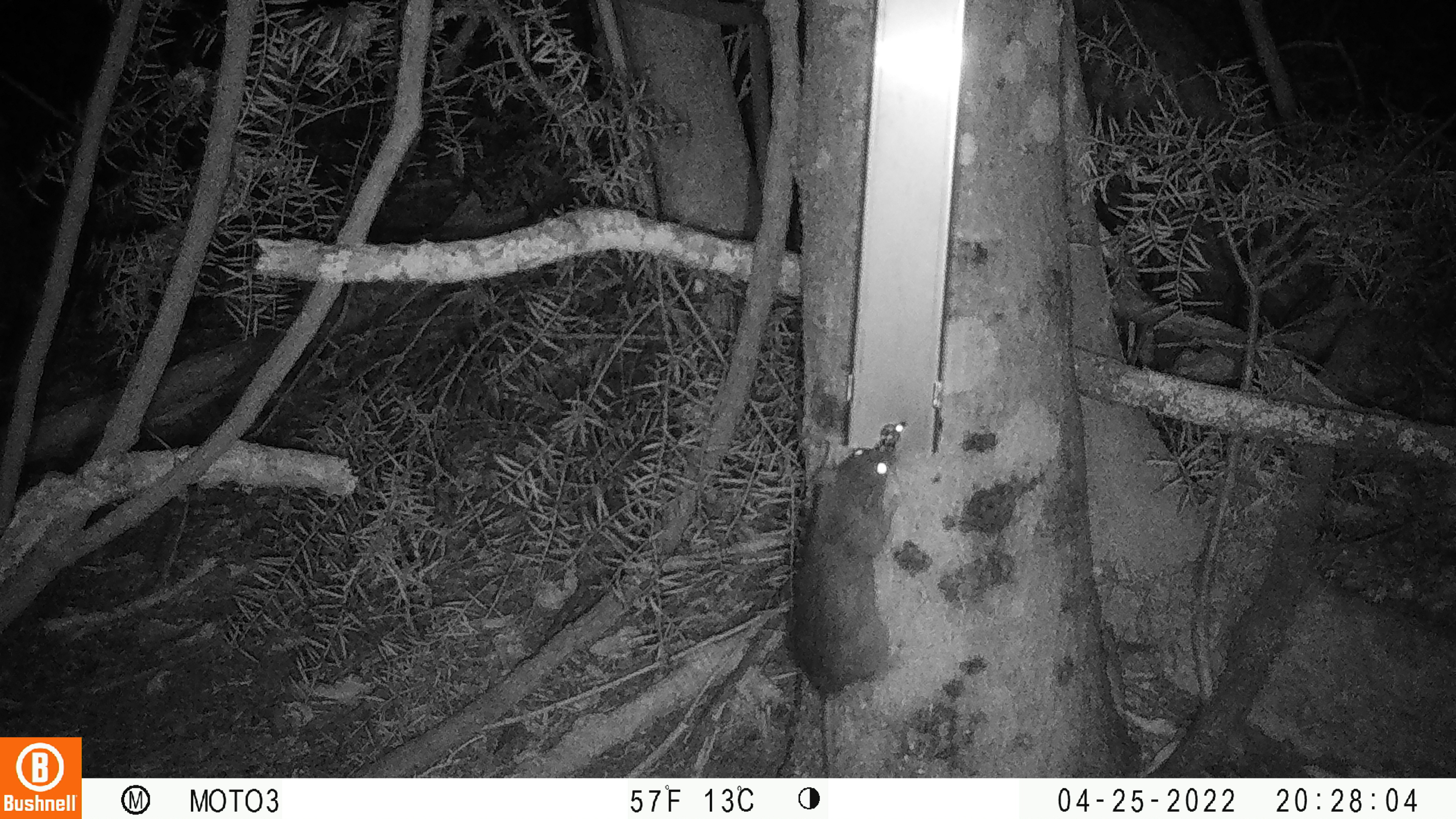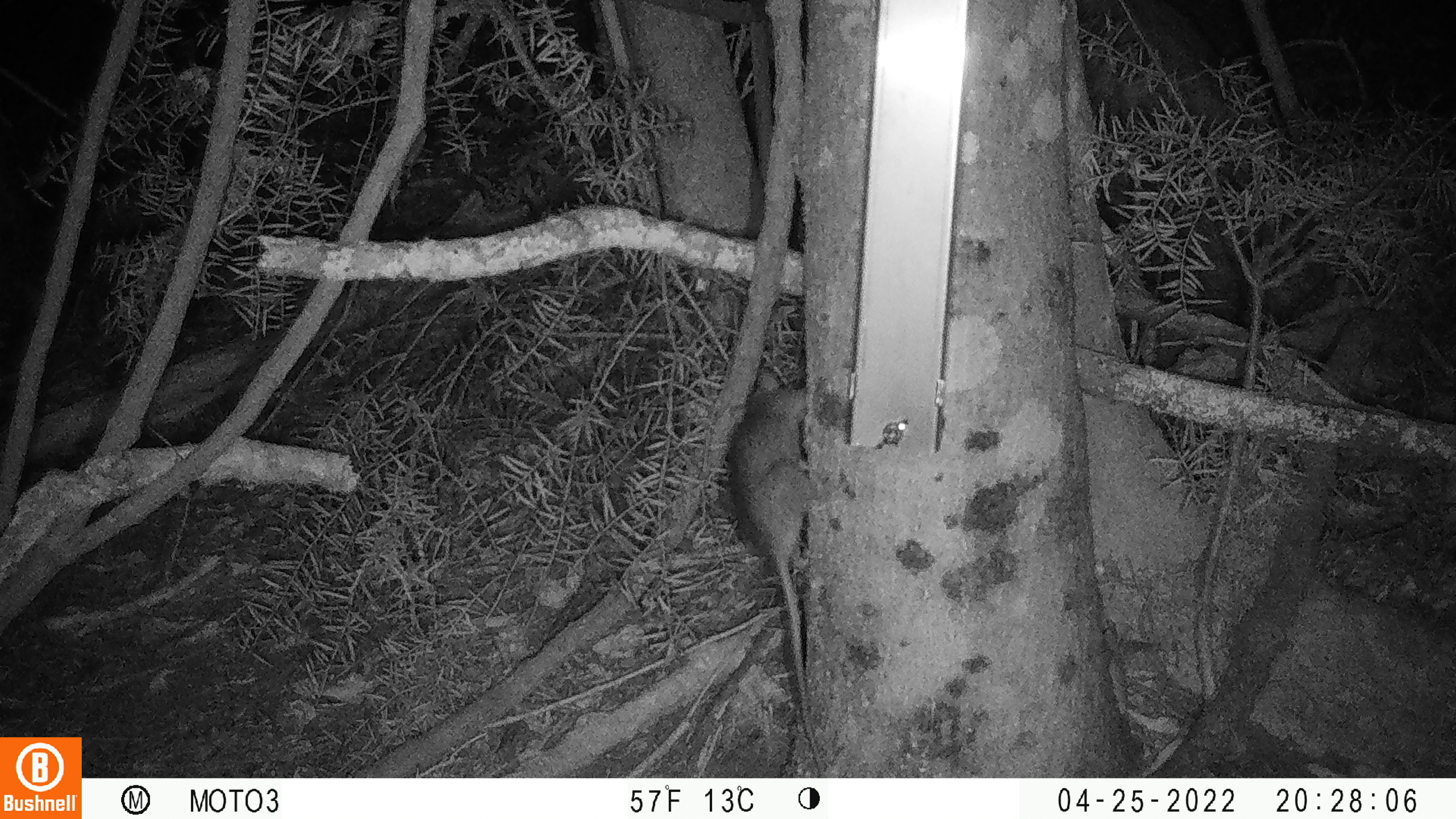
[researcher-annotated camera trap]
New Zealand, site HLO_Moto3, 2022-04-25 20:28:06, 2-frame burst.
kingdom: Animalia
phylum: Chordata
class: Mammalia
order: Rodentia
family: Muridae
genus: Rattus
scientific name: Rattus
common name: rat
Rat (Rattus).